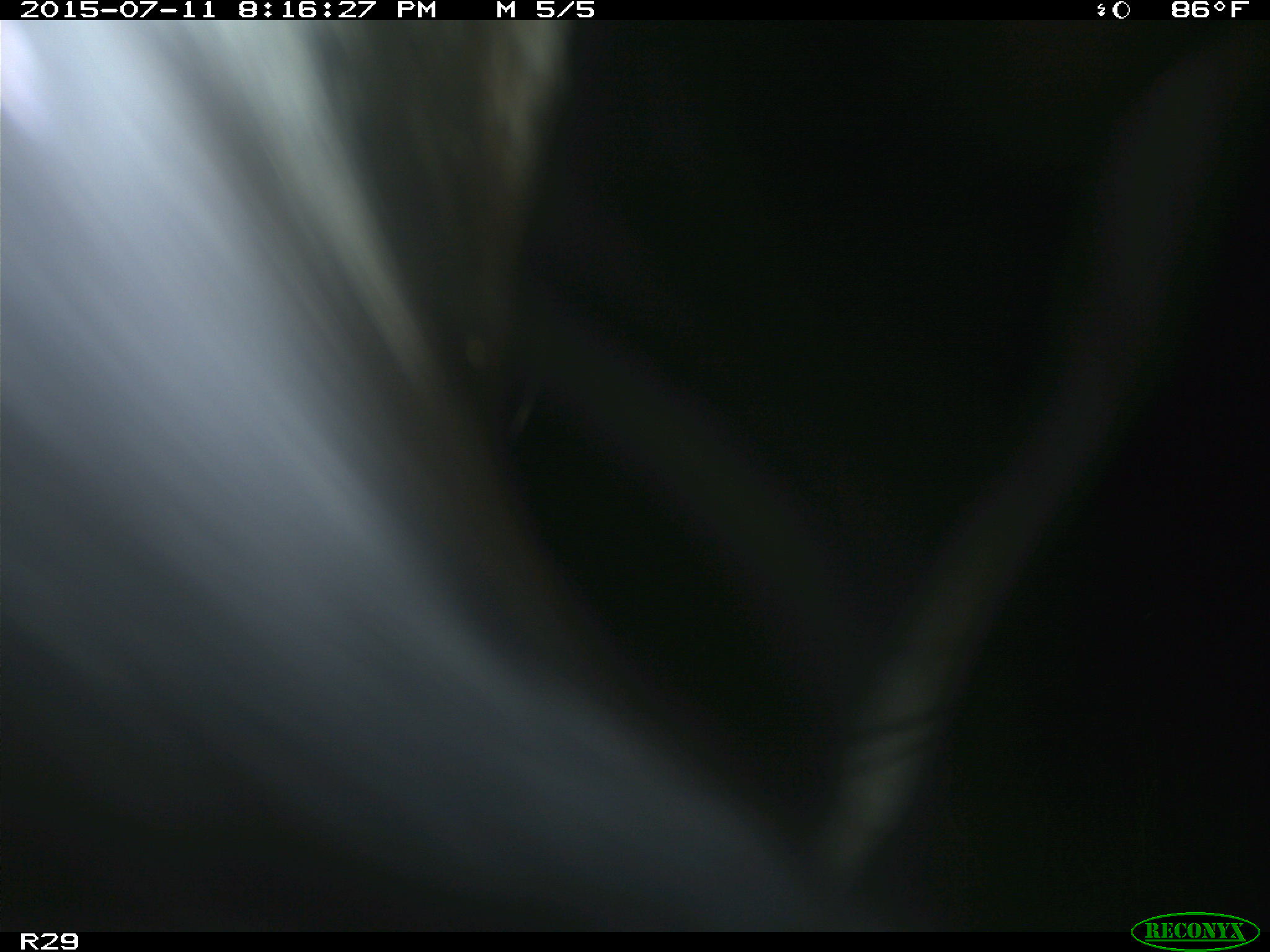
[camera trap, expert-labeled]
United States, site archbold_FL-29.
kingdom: Animalia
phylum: Chordata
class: Mammalia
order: Artiodactyla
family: Bovidae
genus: Bos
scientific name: Bos taurus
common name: domestic cow